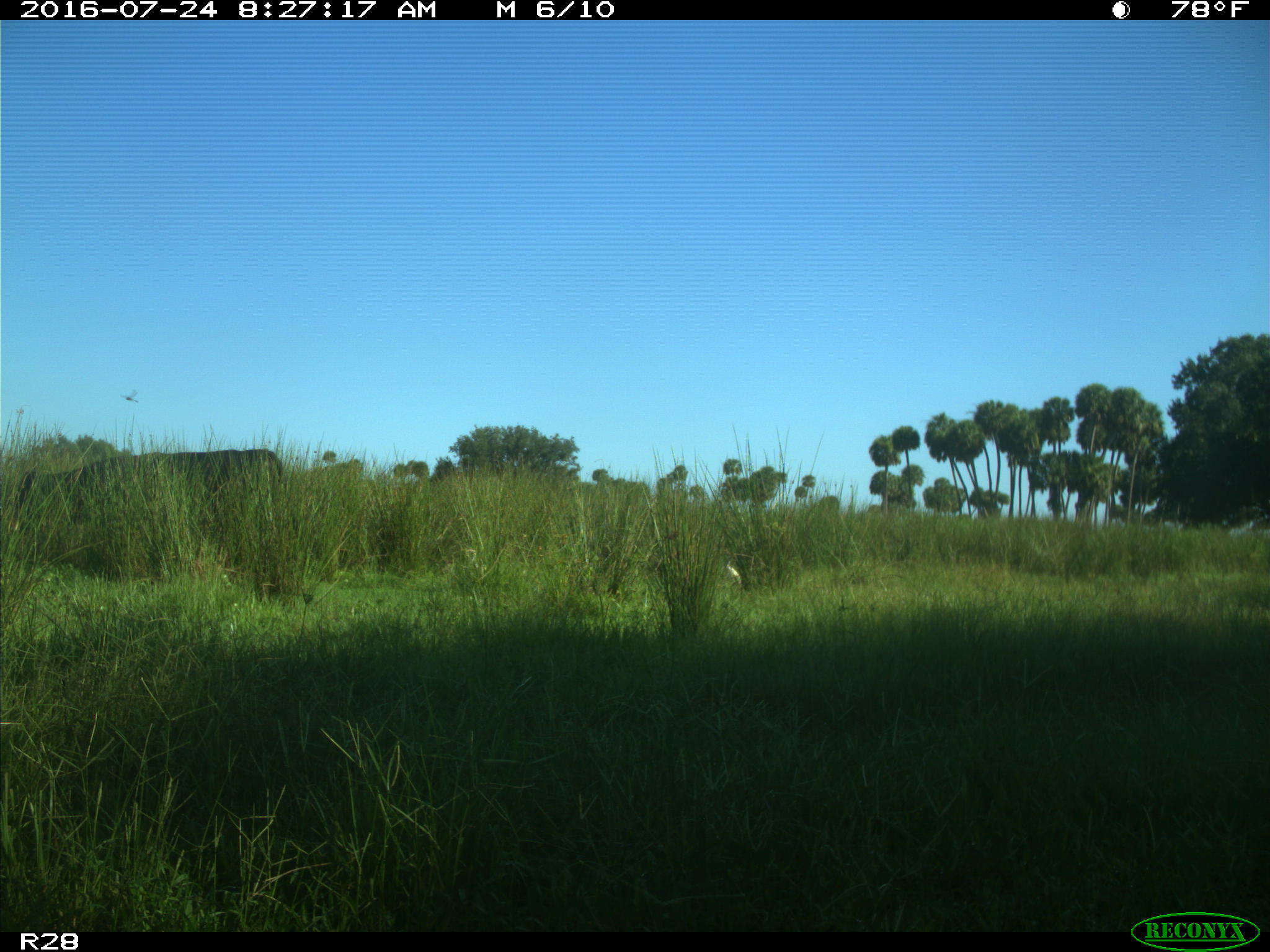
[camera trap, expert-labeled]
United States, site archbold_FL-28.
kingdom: Animalia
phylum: Chordata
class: Mammalia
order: Artiodactyla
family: Bovidae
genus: Bos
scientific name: Bos taurus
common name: domestic cow